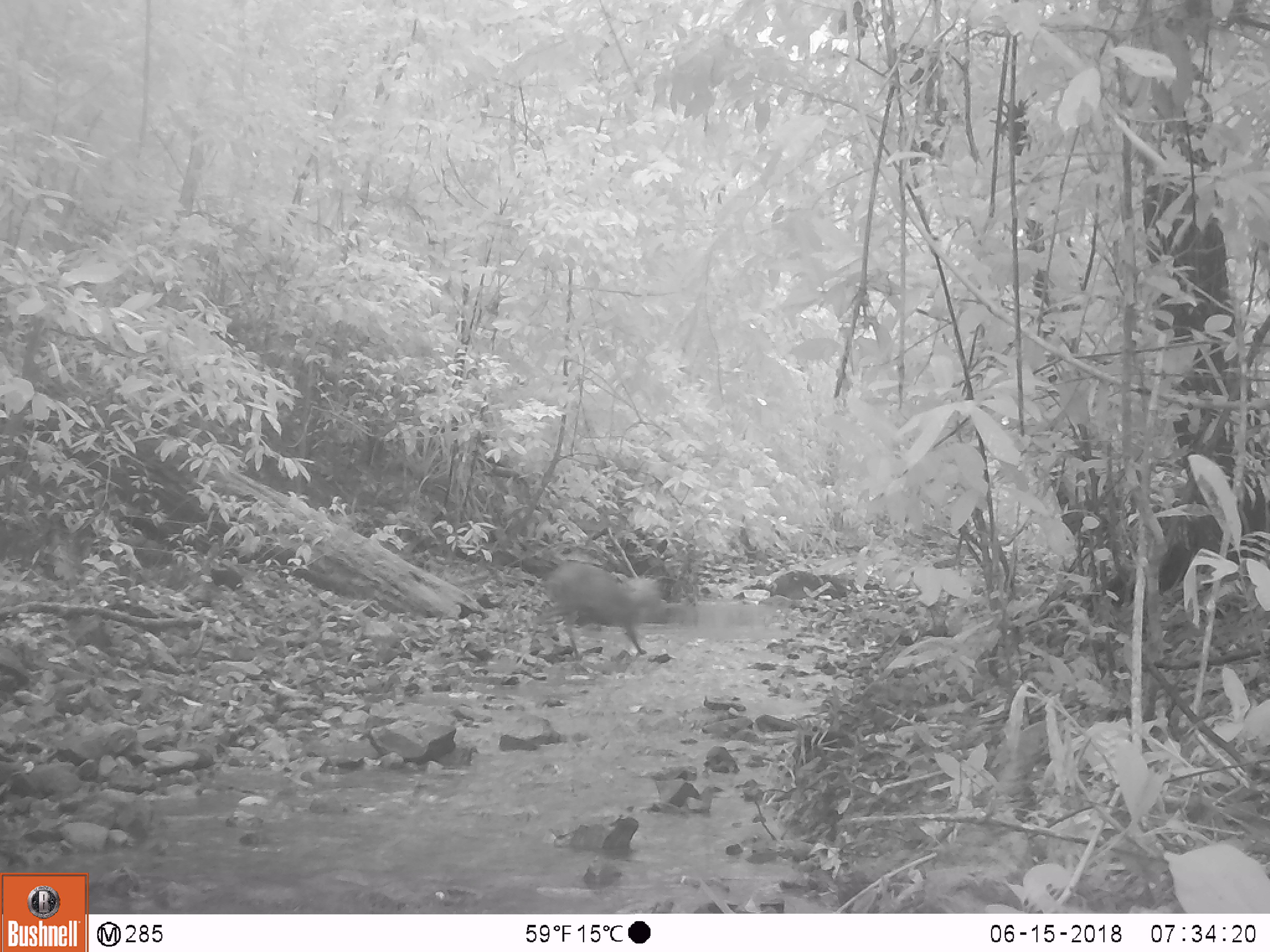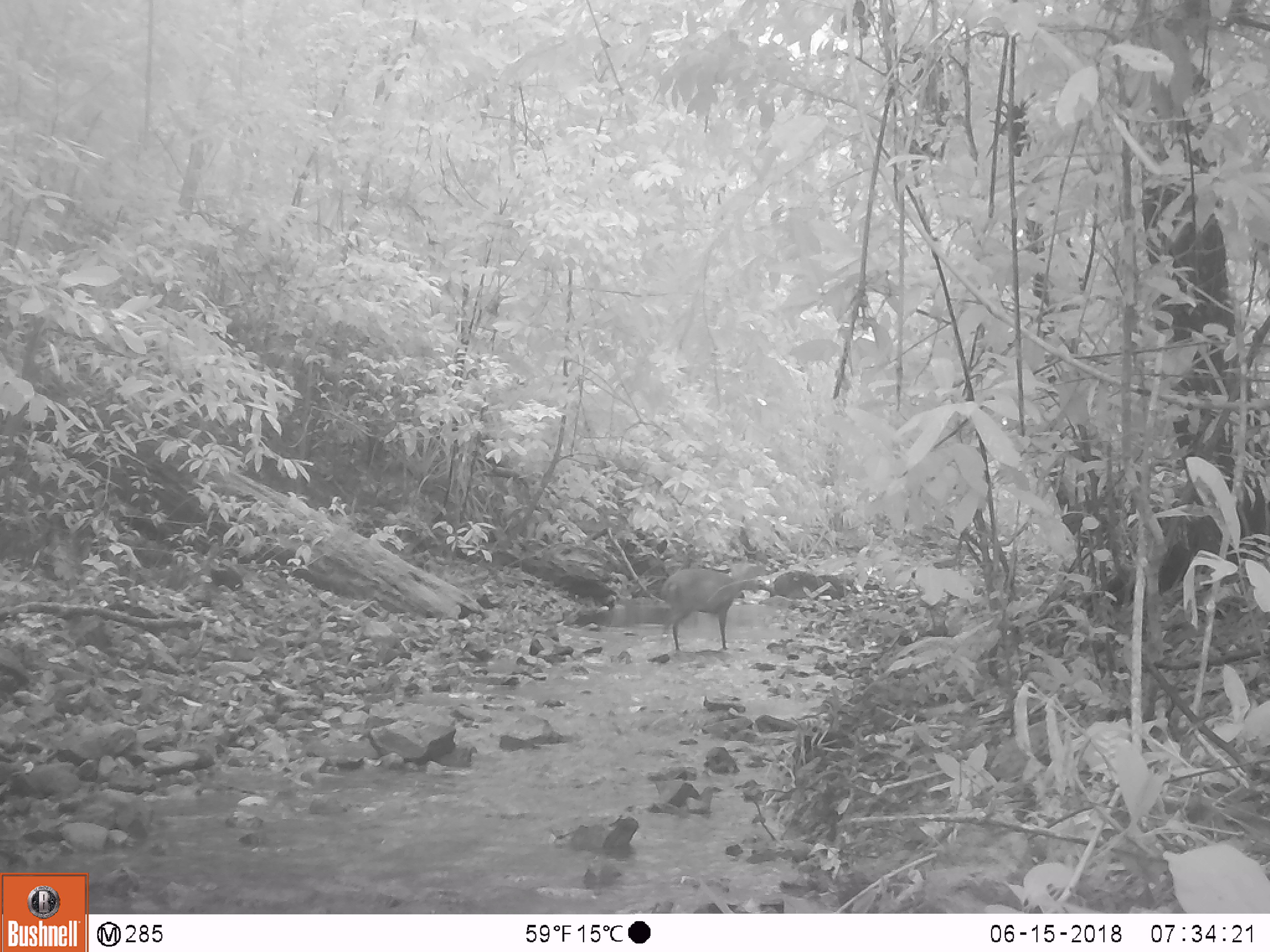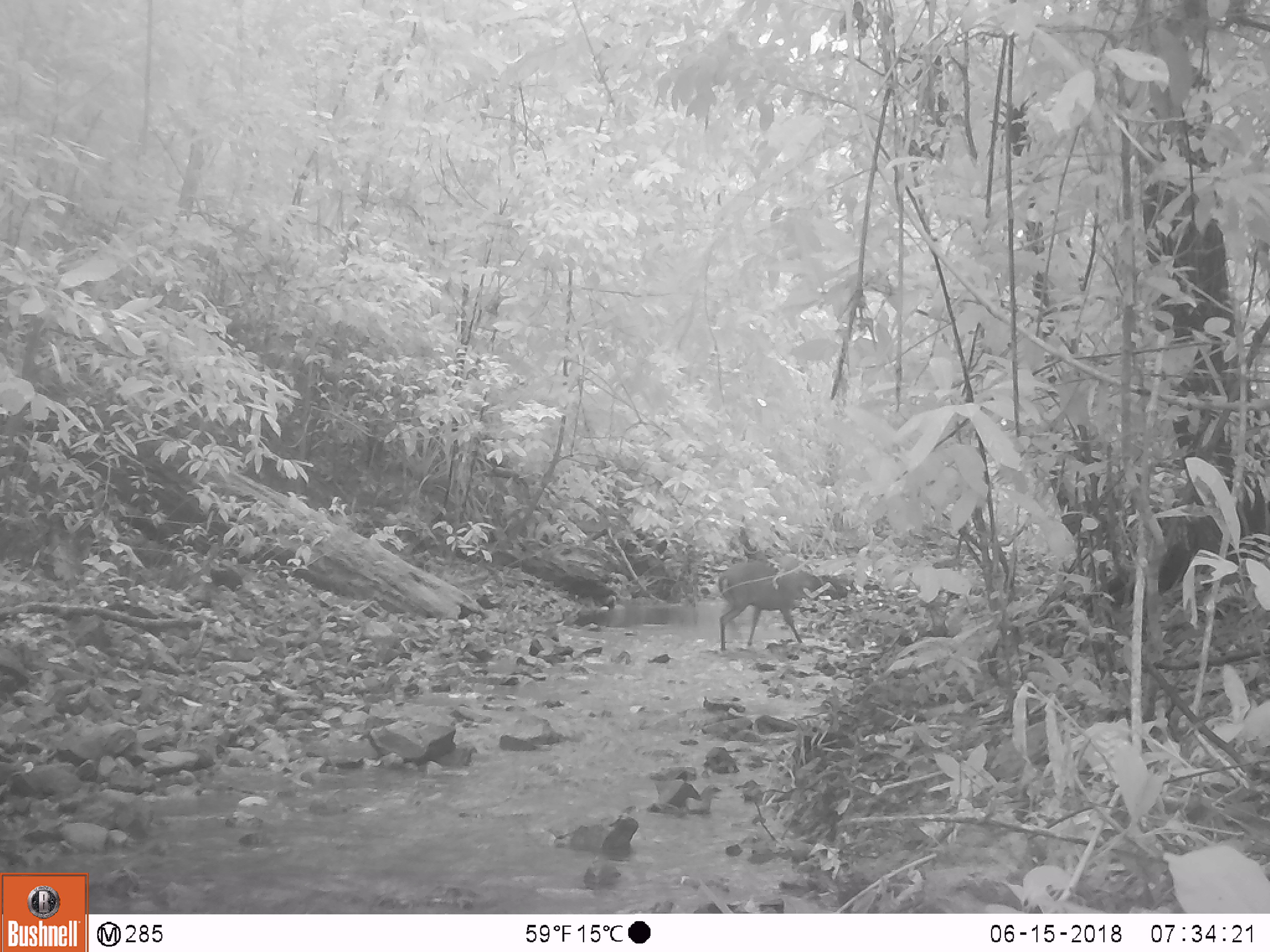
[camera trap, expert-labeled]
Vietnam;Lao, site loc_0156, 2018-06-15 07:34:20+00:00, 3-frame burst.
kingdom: Animalia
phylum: Chordata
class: Mammalia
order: Artiodactyla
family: Cervidae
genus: Muntiacus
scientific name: Muntiacus rooseveltorum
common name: roosevelt's muntjac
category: roosevelts muntjac group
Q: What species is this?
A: Roosevelts muntjac group (roosevelt's muntjac) (Muntiacus rooseveltorum).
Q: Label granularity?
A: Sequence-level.